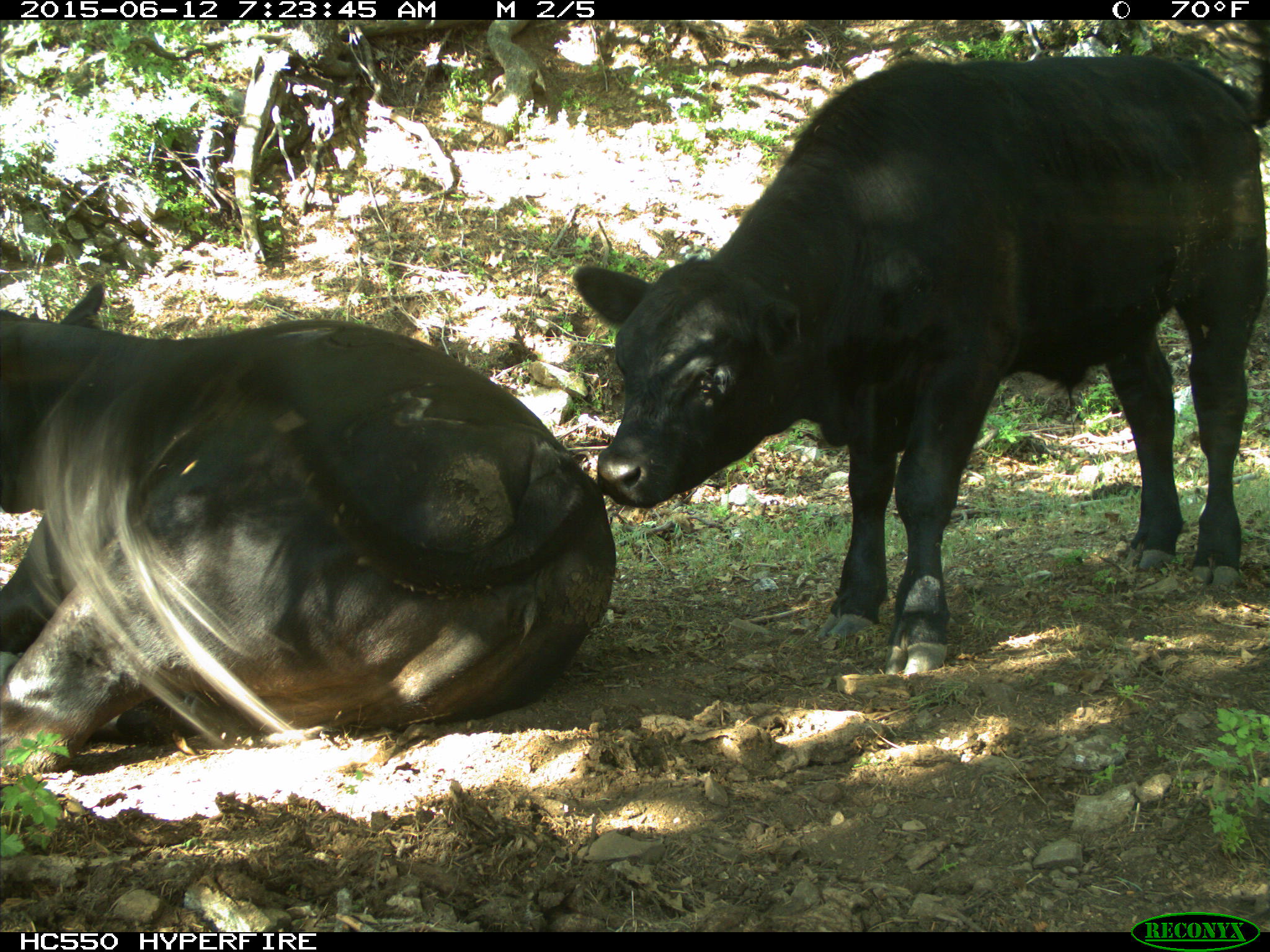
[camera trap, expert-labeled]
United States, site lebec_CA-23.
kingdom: Animalia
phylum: Chordata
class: Mammalia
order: Artiodactyla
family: Bovidae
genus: Bos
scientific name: Bos taurus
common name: domestic cow